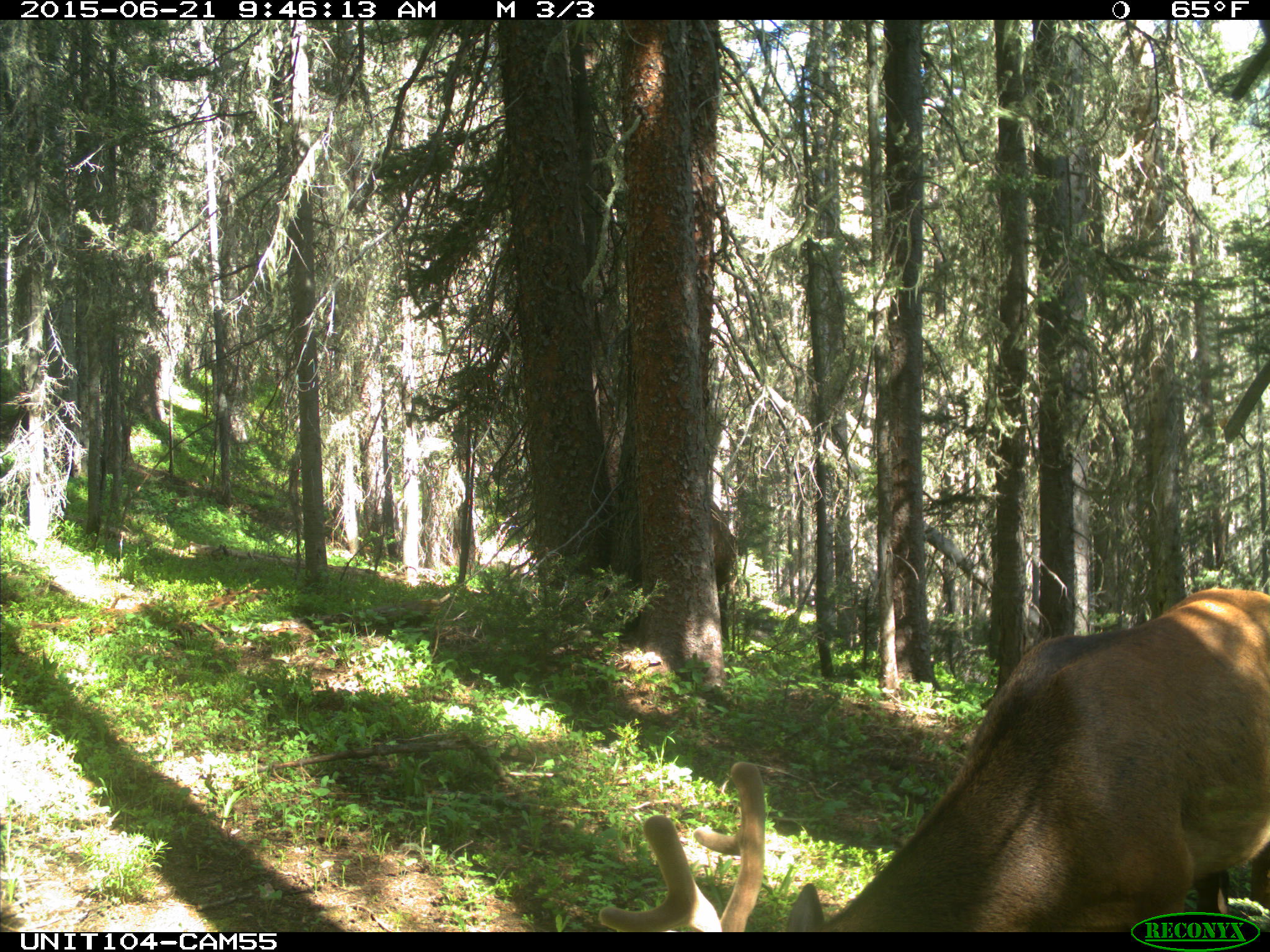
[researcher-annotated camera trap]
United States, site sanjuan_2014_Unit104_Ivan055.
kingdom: Animalia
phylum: Chordata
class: Mammalia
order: Artiodactyla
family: Cervidae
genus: Cervus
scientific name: Cervus elaphus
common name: red deer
Cervus elaphus (red deer).